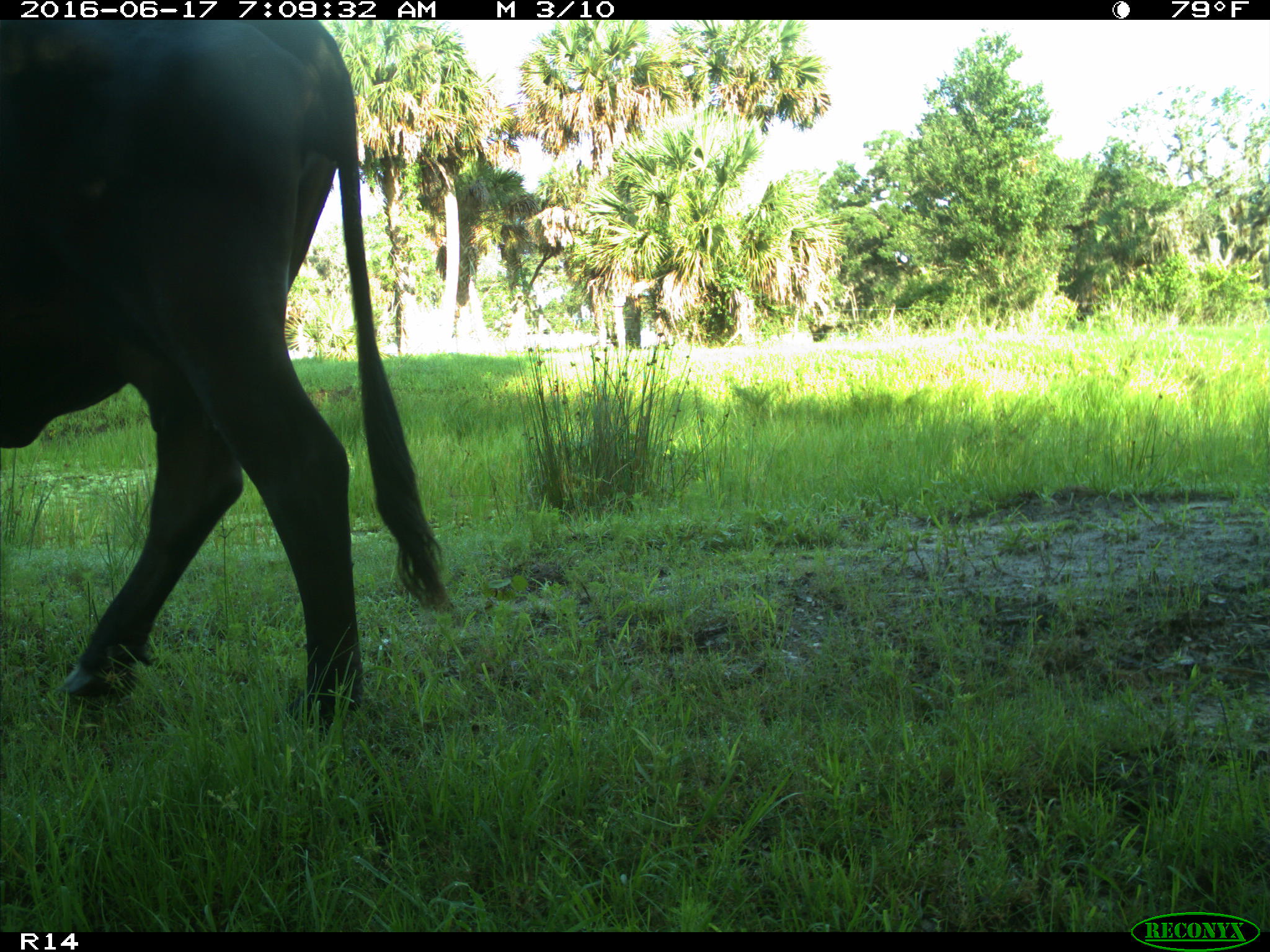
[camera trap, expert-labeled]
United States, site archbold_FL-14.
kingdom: Animalia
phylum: Chordata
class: Mammalia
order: Artiodactyla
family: Bovidae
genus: Bos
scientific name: Bos taurus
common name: domestic cow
Bos taurus (domestic cow).